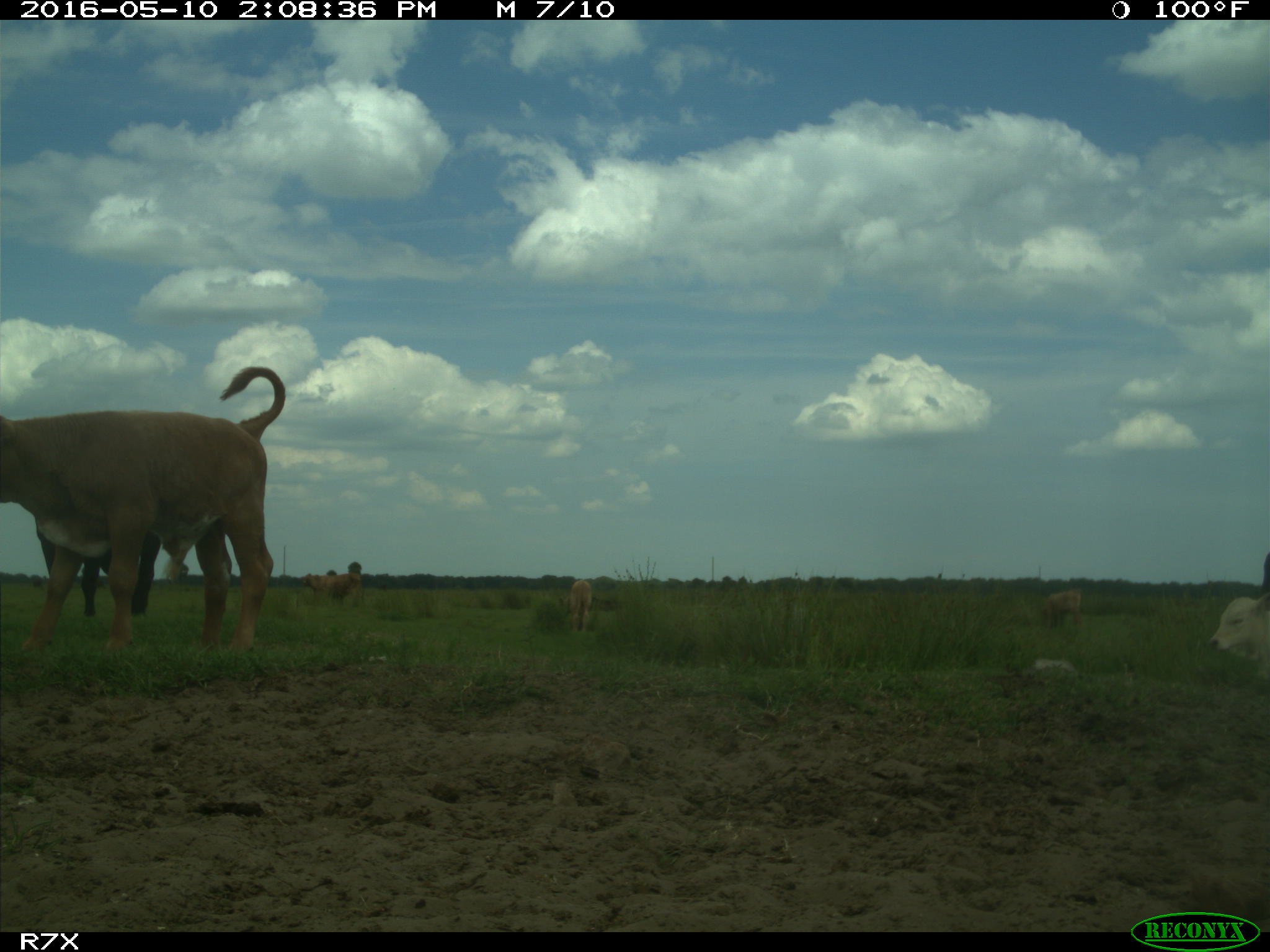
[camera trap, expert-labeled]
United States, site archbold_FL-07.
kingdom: Animalia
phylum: Chordata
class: Mammalia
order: Artiodactyla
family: Bovidae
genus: Bos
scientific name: Bos taurus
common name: domestic cow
Bos taurus (domestic cow).